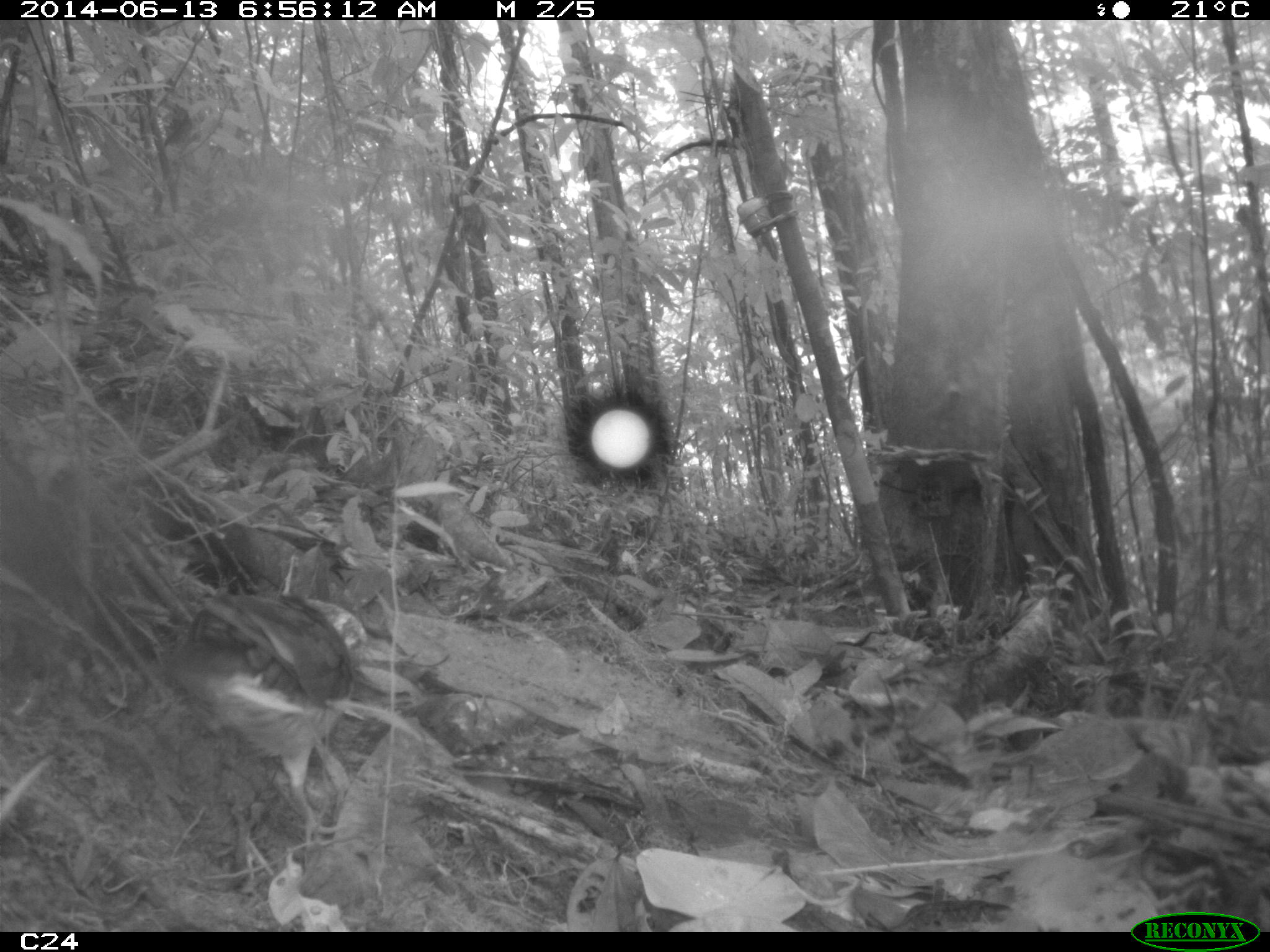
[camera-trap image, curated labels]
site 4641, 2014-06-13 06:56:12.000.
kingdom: Animalia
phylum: Chordata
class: Aves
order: Columbiformes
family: Columbidae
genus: Leptotila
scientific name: Leptotila rufaxilla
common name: gray-fronted dove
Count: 1.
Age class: adult.